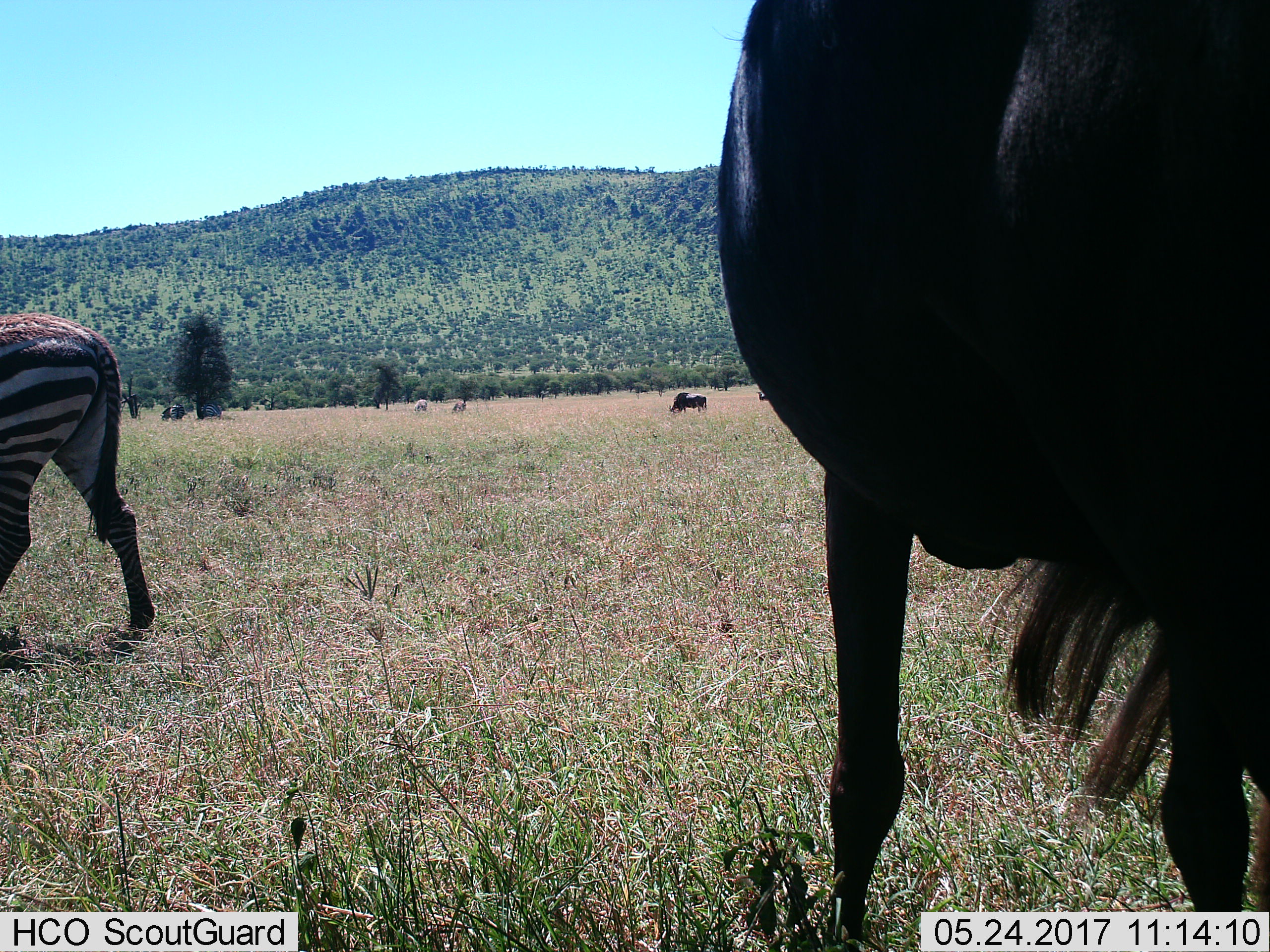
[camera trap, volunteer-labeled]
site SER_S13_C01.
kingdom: Animalia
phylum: Chordata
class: Mammalia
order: Artiodactyla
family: Bovidae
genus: Connochaetes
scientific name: Connochaetes taurinus taurinus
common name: blue wildebeest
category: wildebeestblue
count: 3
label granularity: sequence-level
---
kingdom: Animalia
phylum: Chordata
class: Mammalia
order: Perissodactyla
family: Equidae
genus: Equus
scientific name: Equus quagga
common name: plains zebra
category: zebraplains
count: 5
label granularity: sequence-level